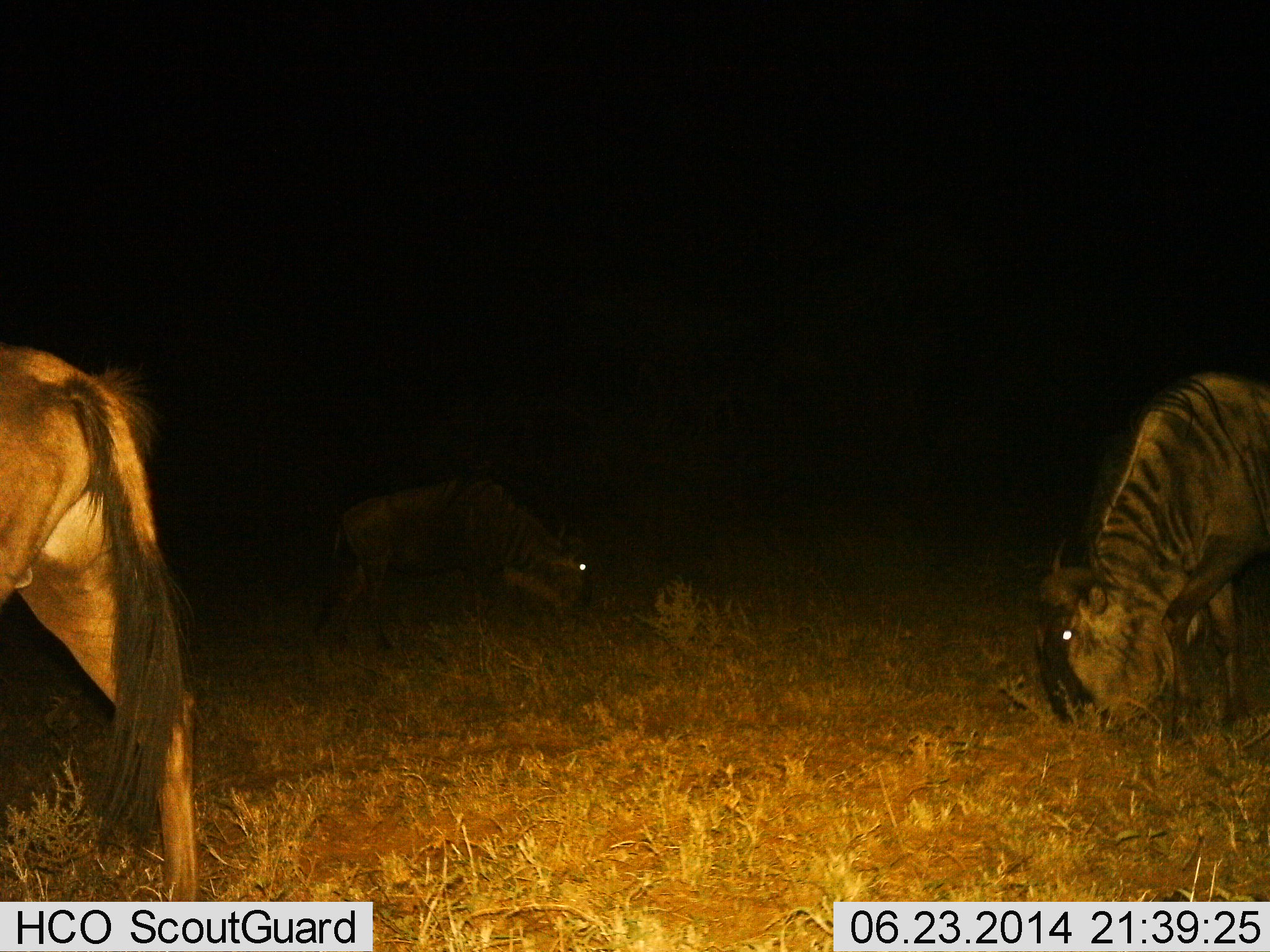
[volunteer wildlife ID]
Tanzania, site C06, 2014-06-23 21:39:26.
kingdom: Animalia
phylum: Chordata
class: Mammalia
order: Artiodactyla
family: Bovidae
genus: Connochaetes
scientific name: Connochaetes taurinus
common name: blue wildebeest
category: wildebeest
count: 3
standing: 20%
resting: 0%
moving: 10%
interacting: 0%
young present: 0%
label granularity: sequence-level